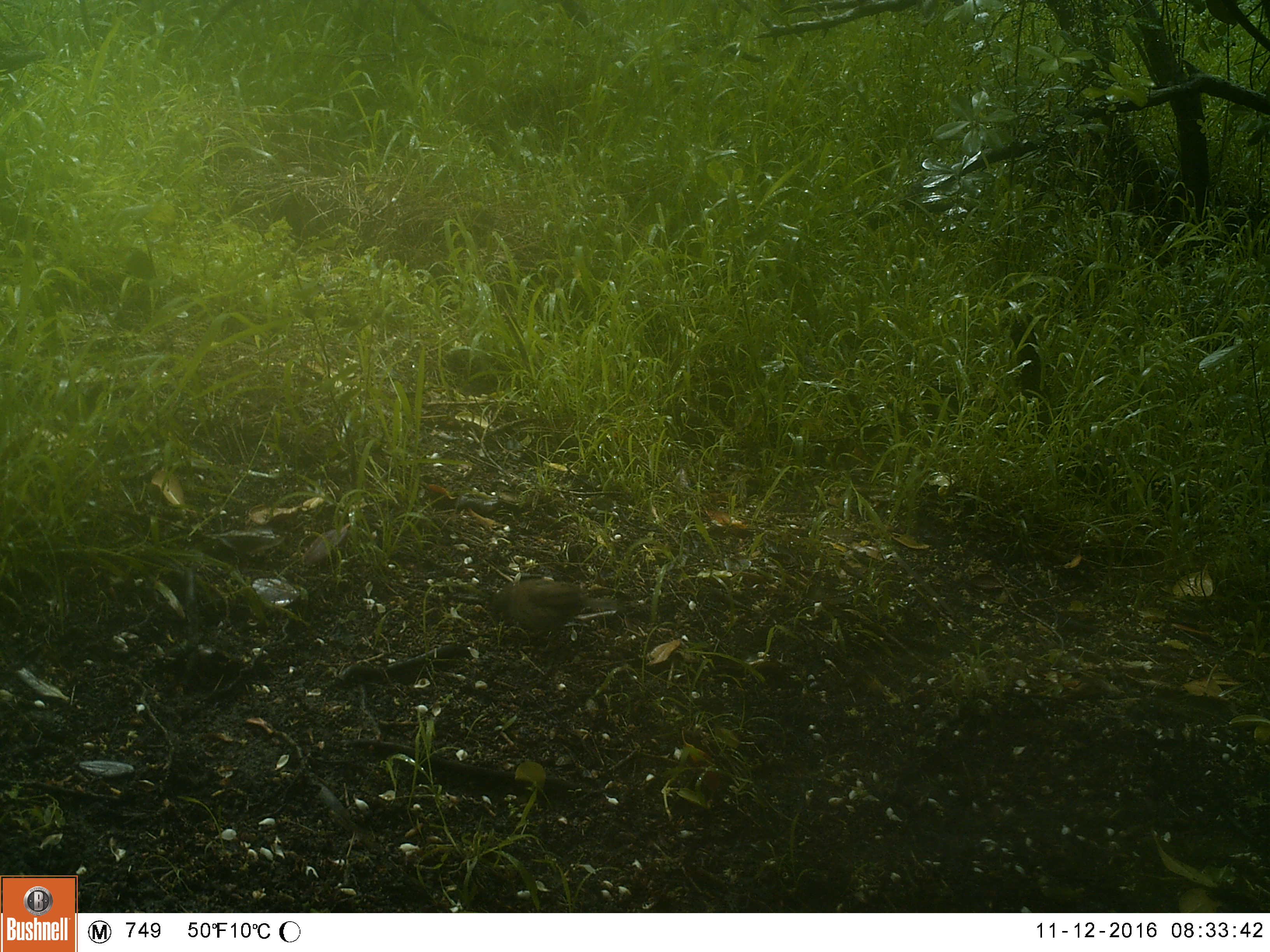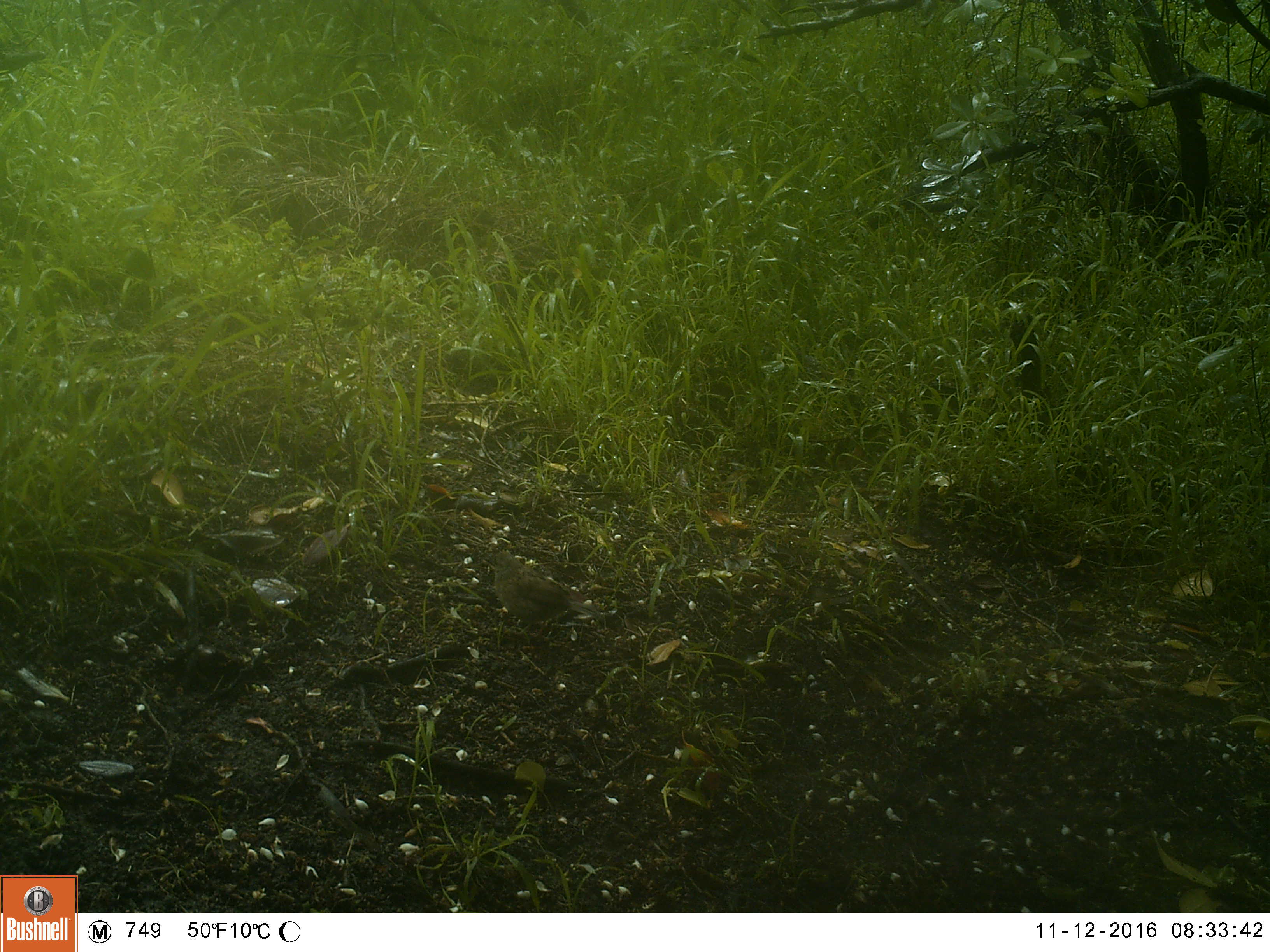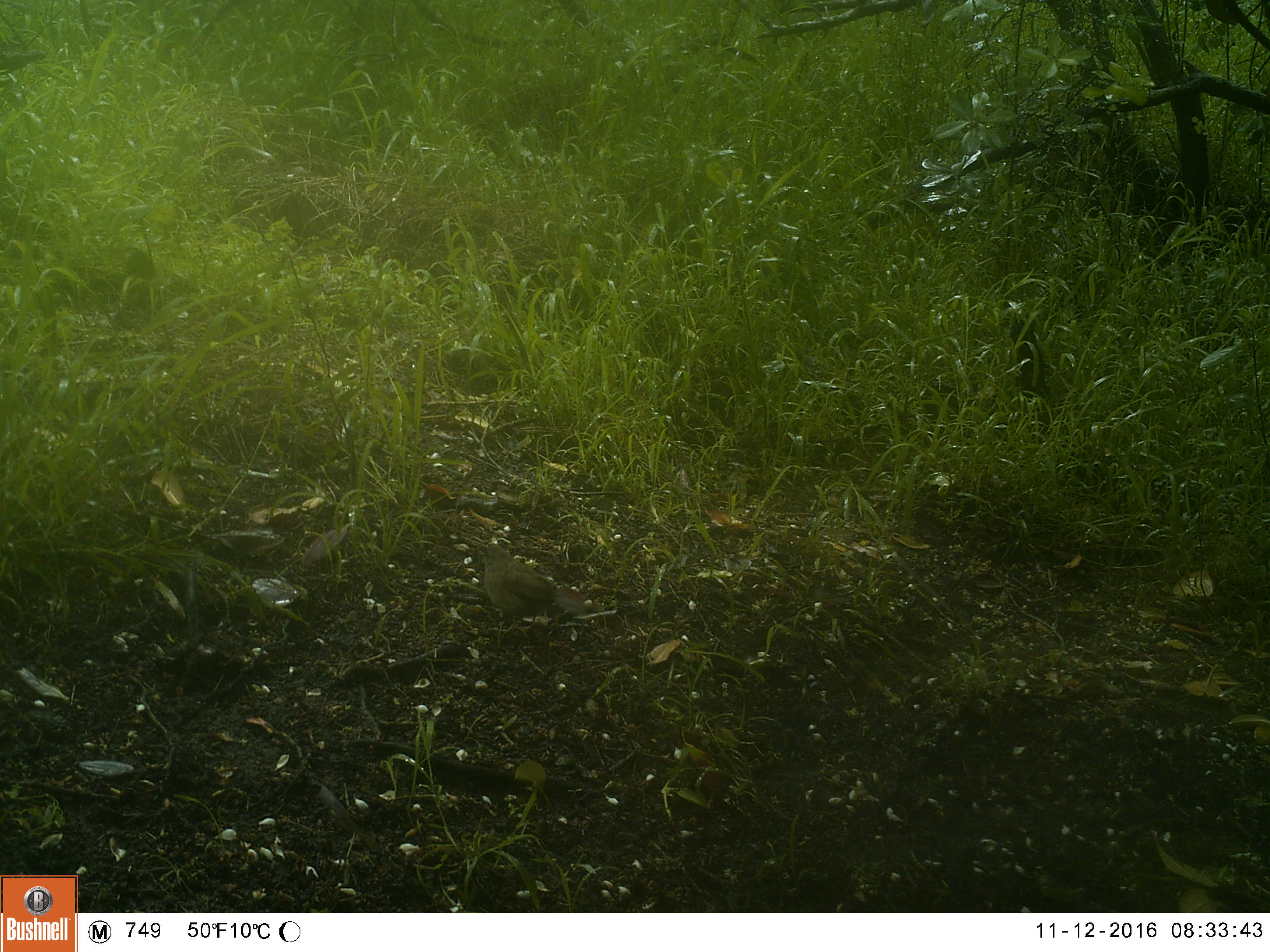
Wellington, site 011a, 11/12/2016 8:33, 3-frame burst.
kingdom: Animalia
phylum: Chordata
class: Aves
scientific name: Aves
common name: bird